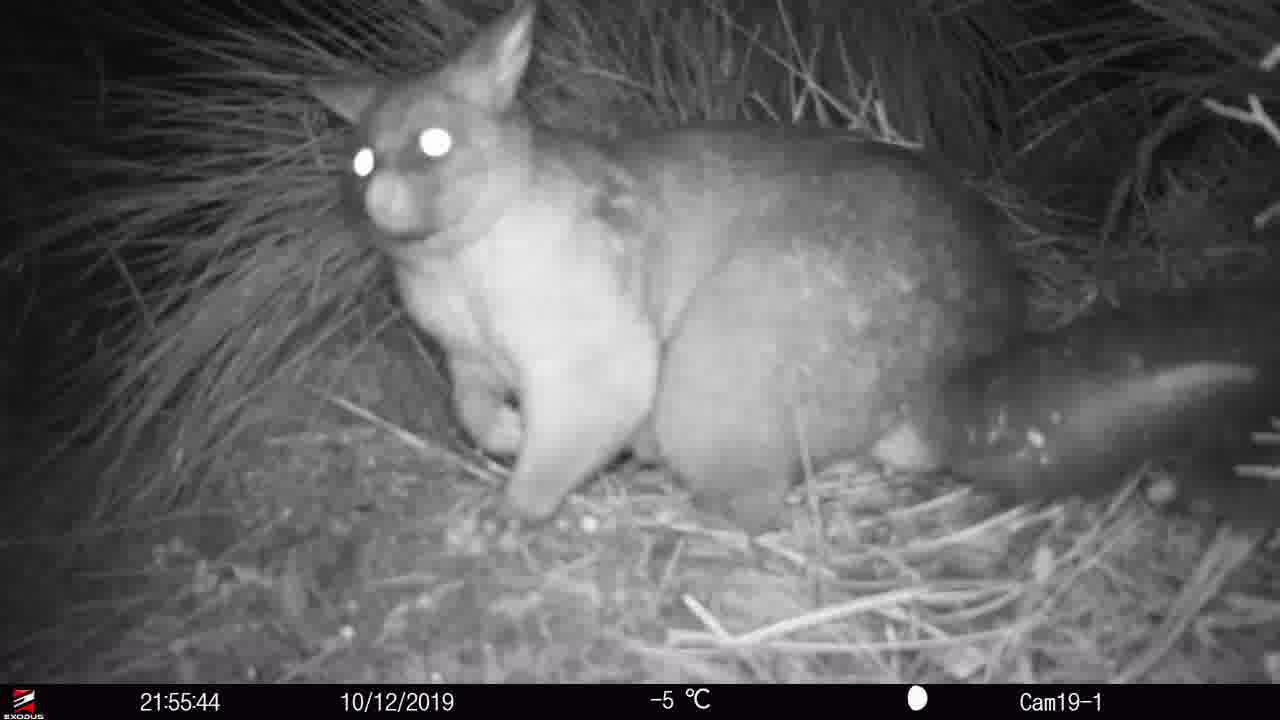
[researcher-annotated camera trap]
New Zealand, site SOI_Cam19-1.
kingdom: Animalia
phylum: Chordata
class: Mammalia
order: Diprotodontia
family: Phalangeridae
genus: Trichosurus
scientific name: Trichosurus vulpecula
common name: common brushtail possum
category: possum